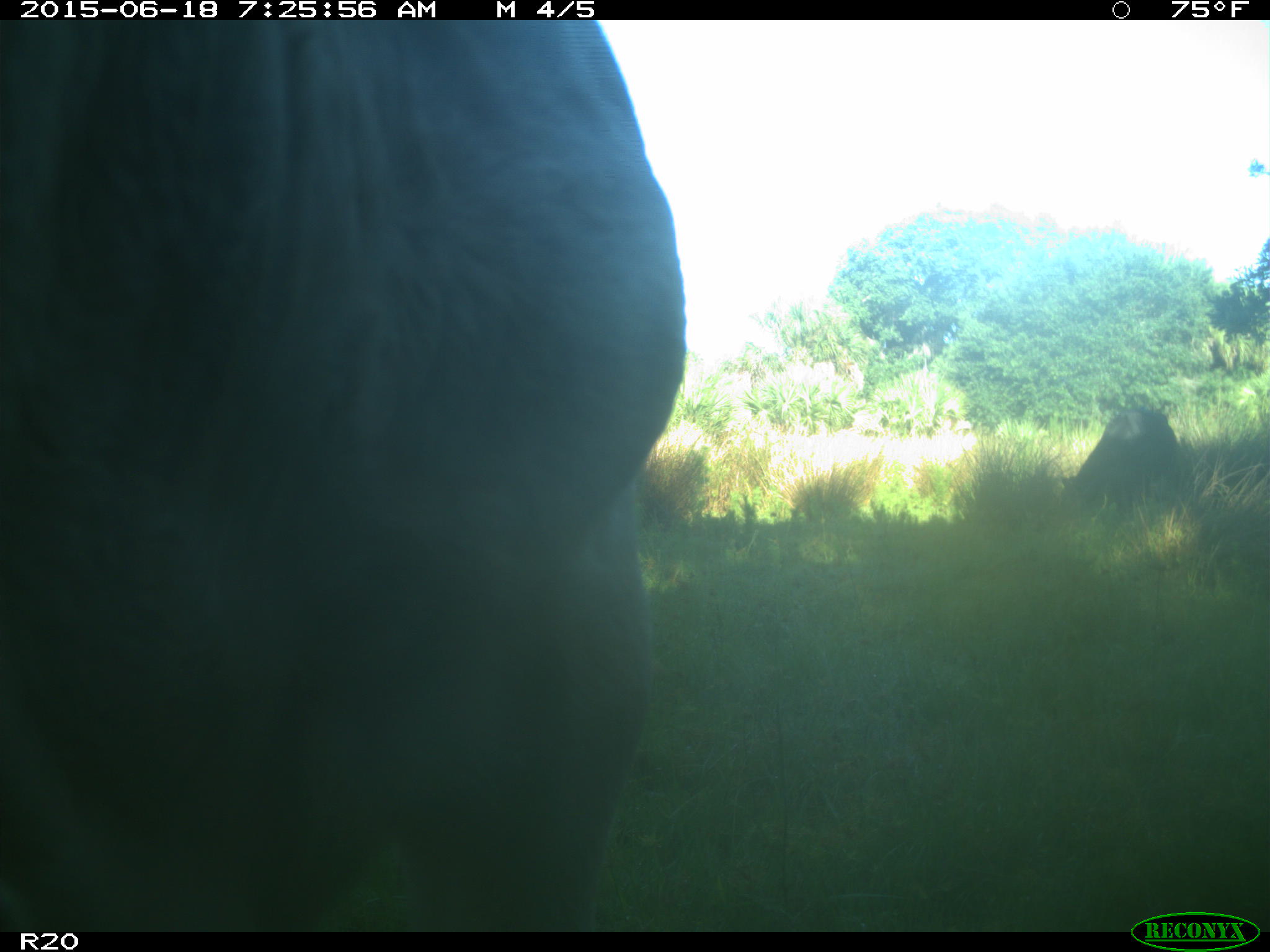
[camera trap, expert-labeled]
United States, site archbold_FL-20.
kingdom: Animalia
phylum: Chordata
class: Mammalia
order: Artiodactyla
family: Bovidae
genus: Bos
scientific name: Bos taurus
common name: domestic cow